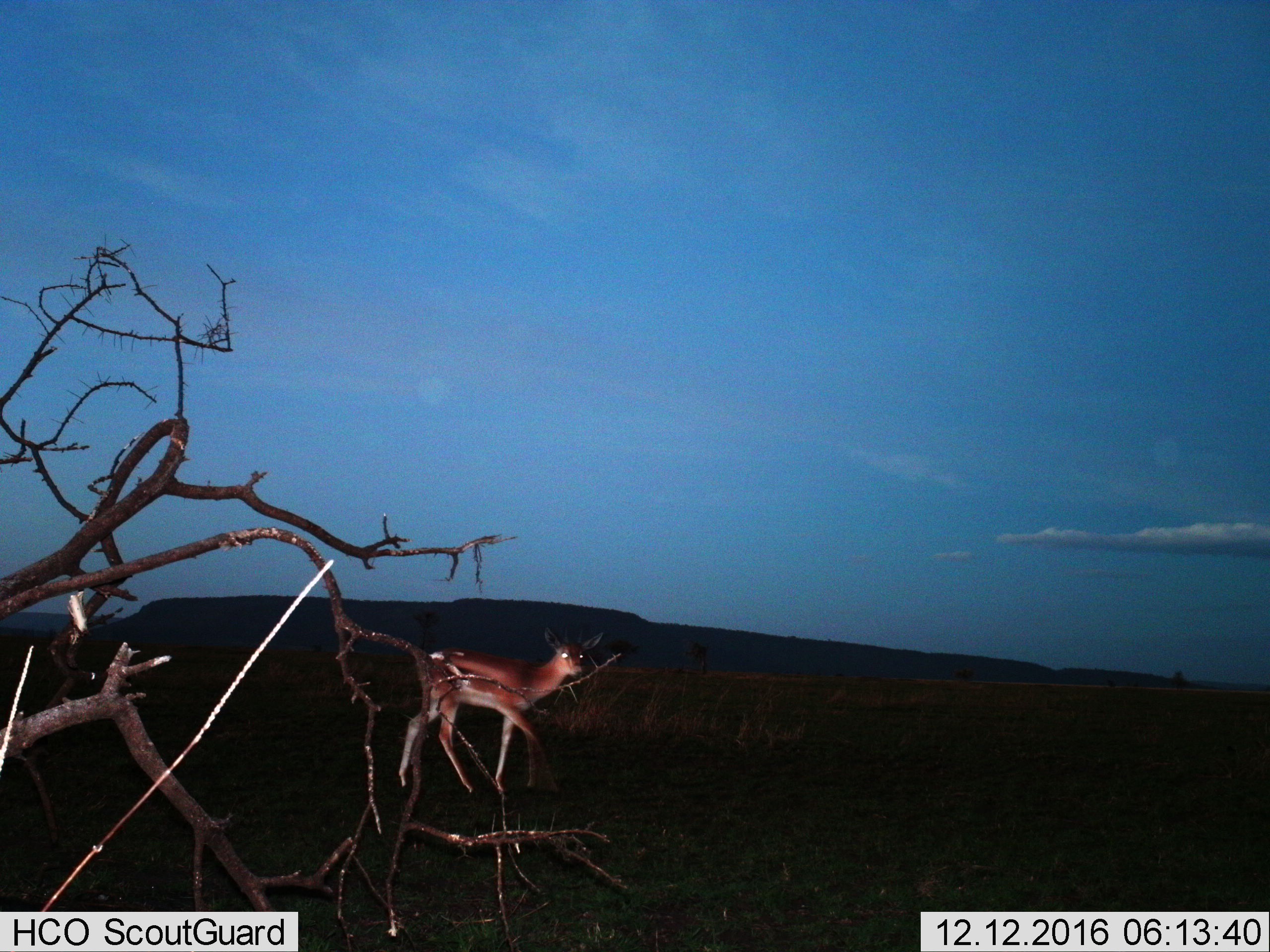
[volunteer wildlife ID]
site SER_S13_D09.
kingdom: Animalia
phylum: Chordata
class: Mammalia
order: Artiodactyla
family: Bovidae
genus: Nanger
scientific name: Nanger granti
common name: grant's gazelle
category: gazellegrants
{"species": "gazellegrants (grant's gazelle) (Nanger granti)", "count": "1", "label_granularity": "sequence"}